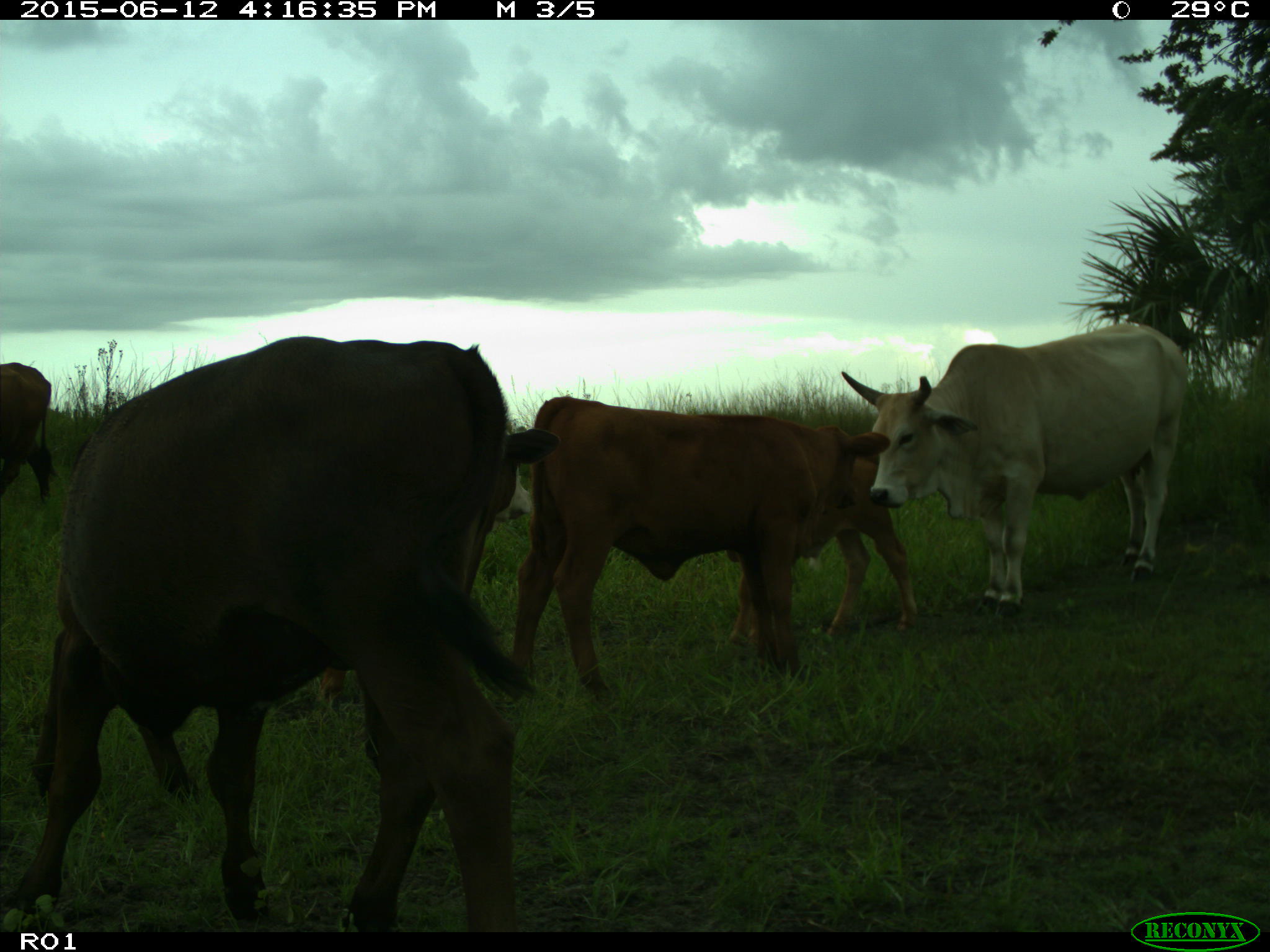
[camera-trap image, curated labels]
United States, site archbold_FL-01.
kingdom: Animalia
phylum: Chordata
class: Mammalia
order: Artiodactyla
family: Bovidae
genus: Bos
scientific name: Bos taurus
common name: domestic cow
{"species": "Bos taurus (domestic cow)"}